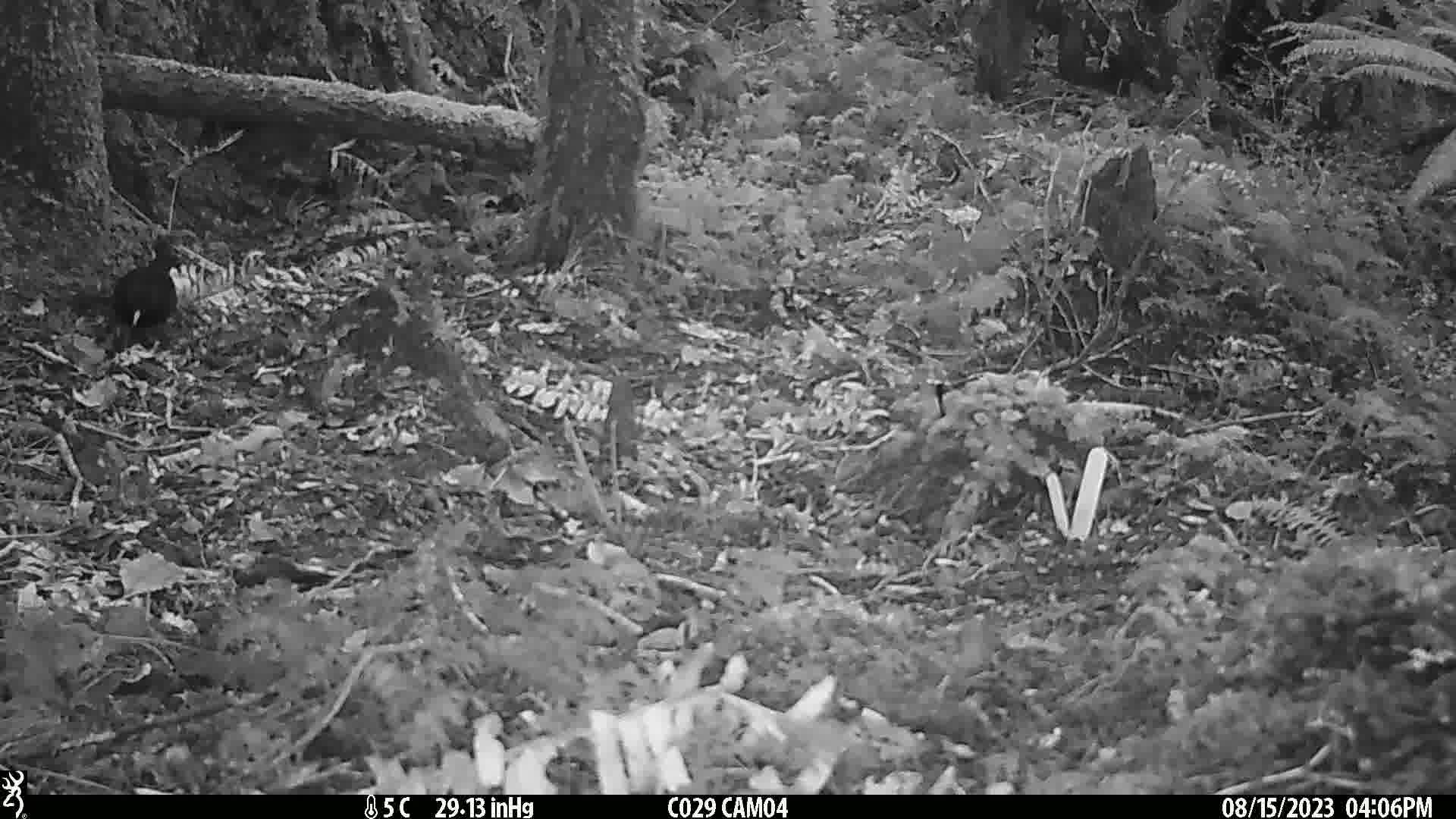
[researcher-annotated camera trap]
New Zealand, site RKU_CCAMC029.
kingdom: Animalia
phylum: Chordata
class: Aves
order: Passeriformes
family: Turdidae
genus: Turdus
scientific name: Turdus merula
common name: eurasian blackbird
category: blackbird